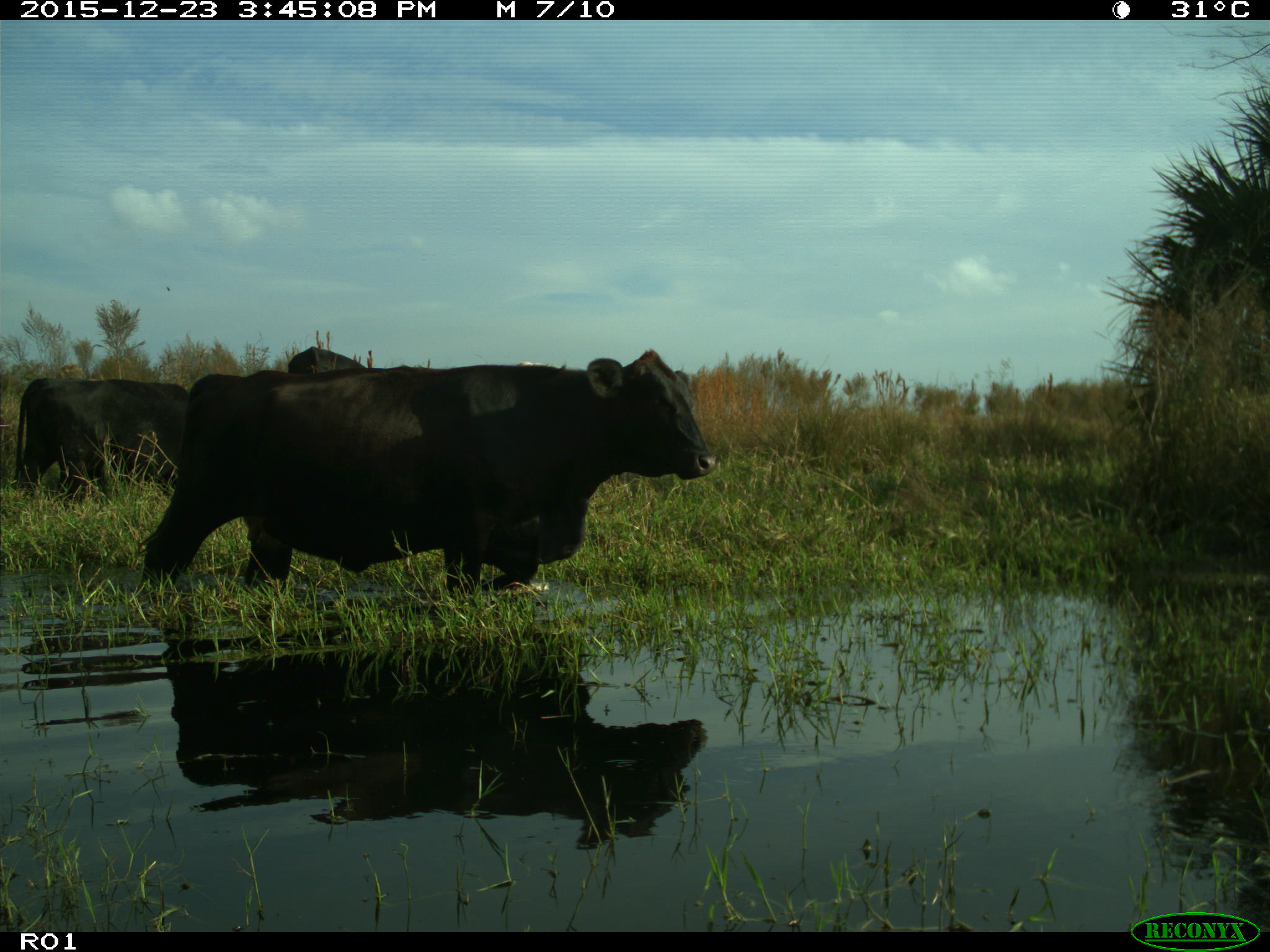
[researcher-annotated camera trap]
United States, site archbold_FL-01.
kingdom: Animalia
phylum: Chordata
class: Mammalia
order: Artiodactyla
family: Bovidae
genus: Bos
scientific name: Bos taurus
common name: domestic cow